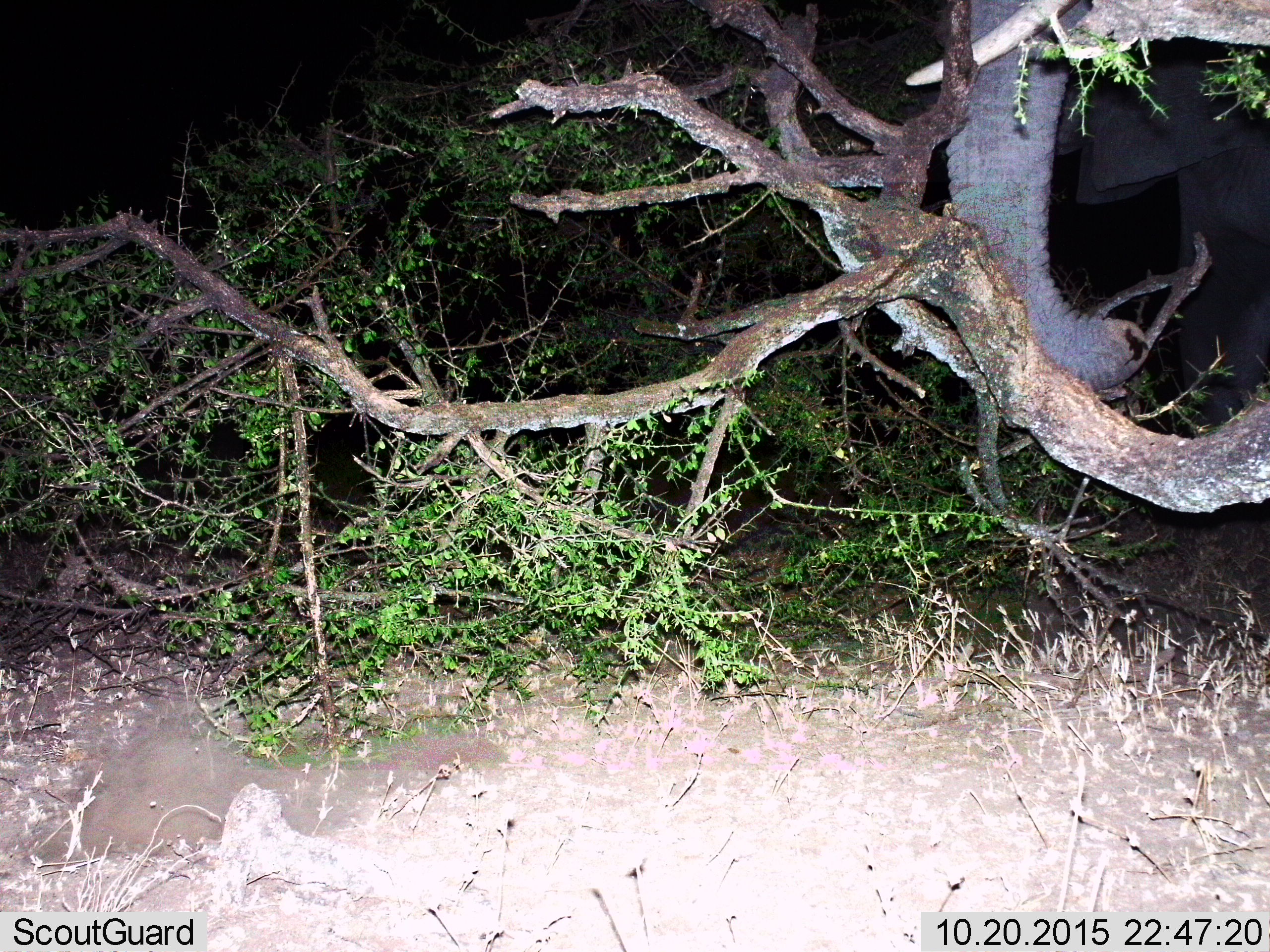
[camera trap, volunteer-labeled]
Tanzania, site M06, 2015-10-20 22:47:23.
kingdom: Animalia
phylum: Chordata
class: Mammalia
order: Proboscidea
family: Elephantidae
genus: Loxodonta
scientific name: Loxodonta africana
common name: african bush elephant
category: elephant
Elephant (african bush elephant) (Loxodonta africana), count 1. Behavior (volunteer vote fractions): standing 100%, resting 0%, moving 12%, interacting 0%. Young present (vote fraction): 0%. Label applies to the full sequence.